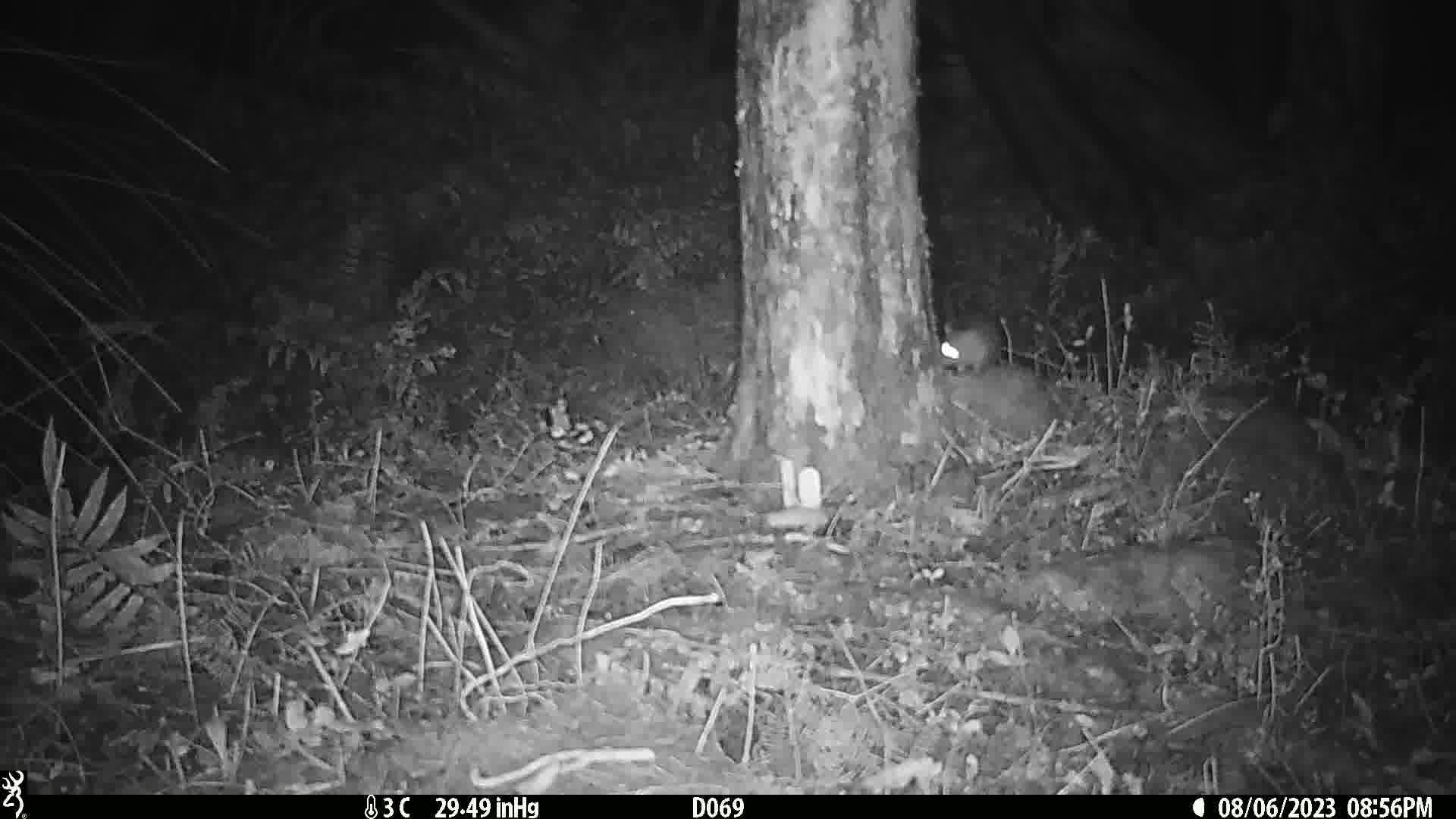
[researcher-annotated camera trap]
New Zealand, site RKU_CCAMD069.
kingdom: Animalia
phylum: Chordata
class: Mammalia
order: Rodentia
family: Muridae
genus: Rattus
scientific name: Rattus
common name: rat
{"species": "rat (Rattus)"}